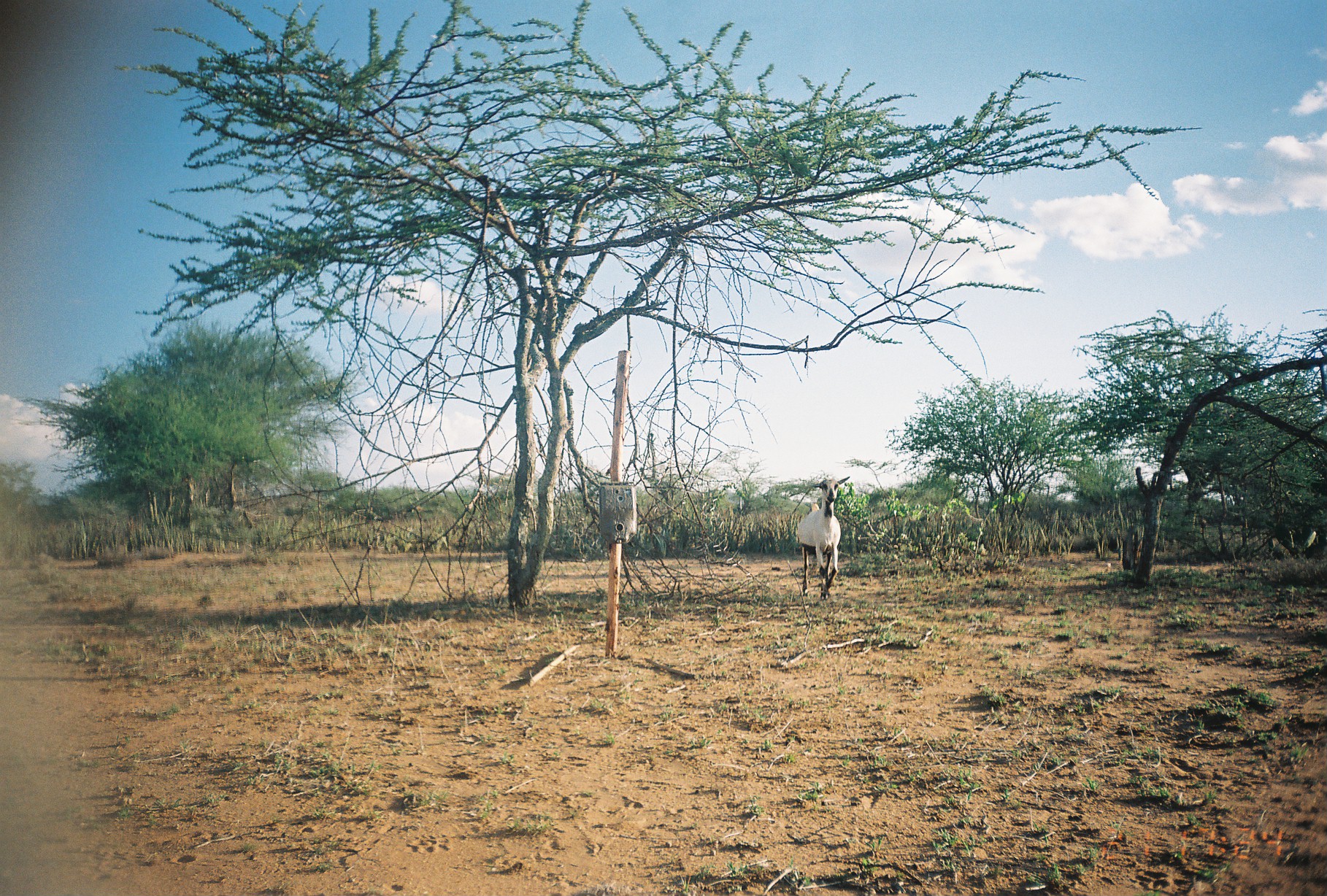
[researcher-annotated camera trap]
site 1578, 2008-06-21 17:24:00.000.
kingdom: Animalia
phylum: Chordata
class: Mammalia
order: Artiodactyla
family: Bovidae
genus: Capra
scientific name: Capra aegagrus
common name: wild goat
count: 1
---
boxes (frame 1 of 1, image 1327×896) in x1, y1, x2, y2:
capra aegagrus: 797, 475, 851, 598